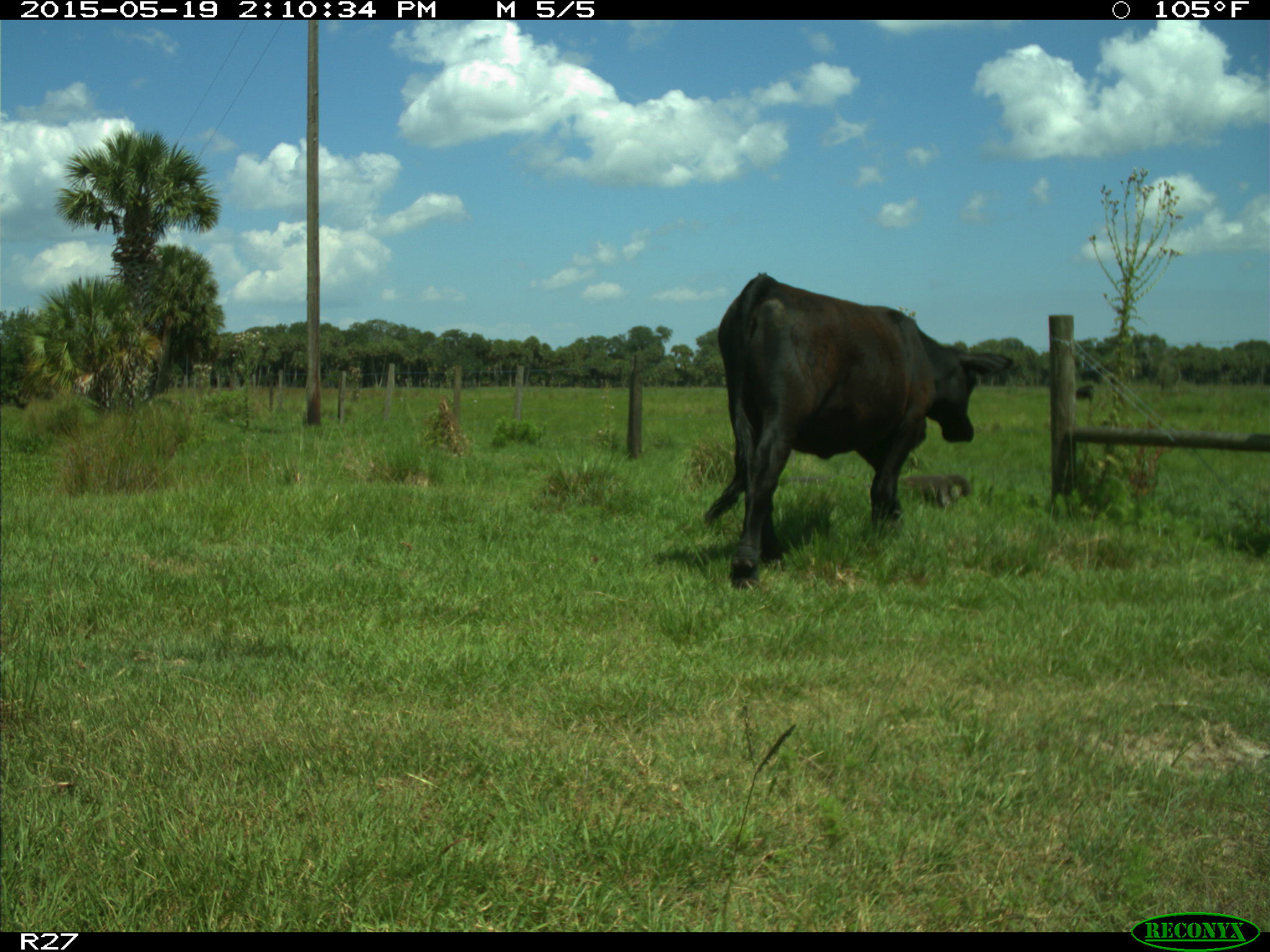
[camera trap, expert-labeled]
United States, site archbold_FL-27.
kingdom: Animalia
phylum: Chordata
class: Mammalia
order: Artiodactyla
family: Bovidae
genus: Bos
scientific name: Bos taurus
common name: domestic cow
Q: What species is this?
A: Bos taurus (domestic cow).